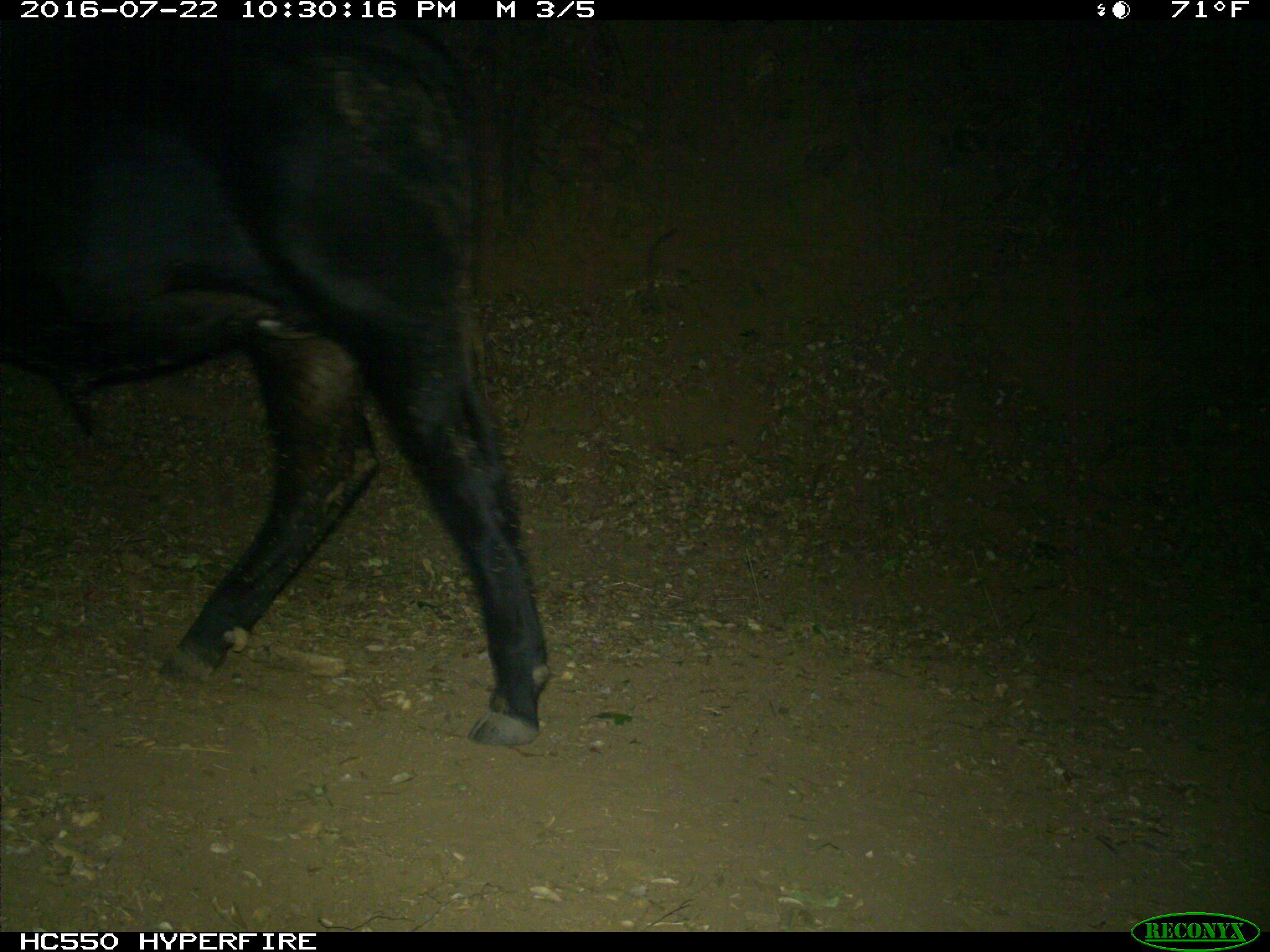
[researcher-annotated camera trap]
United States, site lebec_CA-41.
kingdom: Animalia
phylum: Chordata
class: Mammalia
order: Artiodactyla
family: Bovidae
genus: Bos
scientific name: Bos taurus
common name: domestic cow